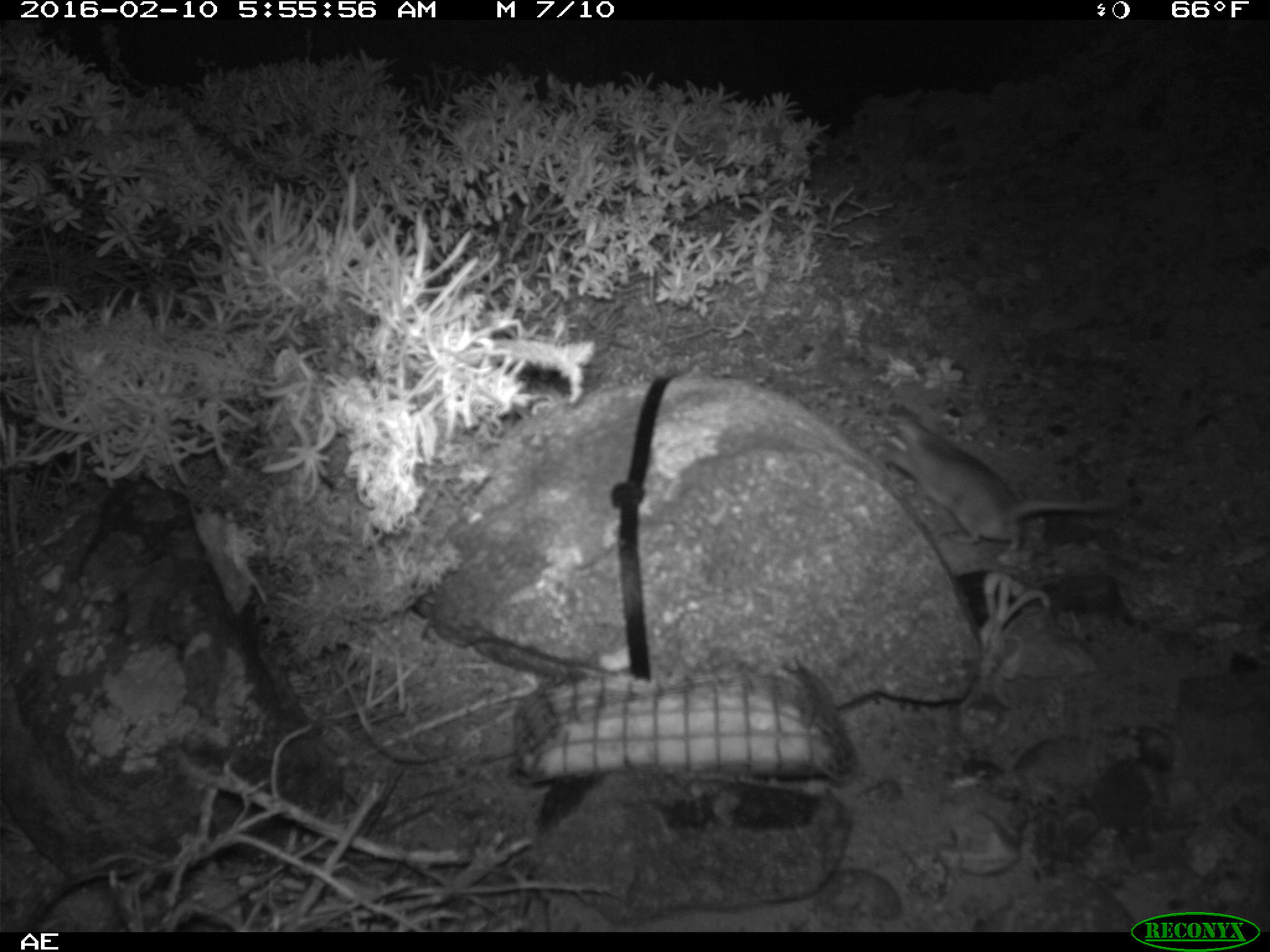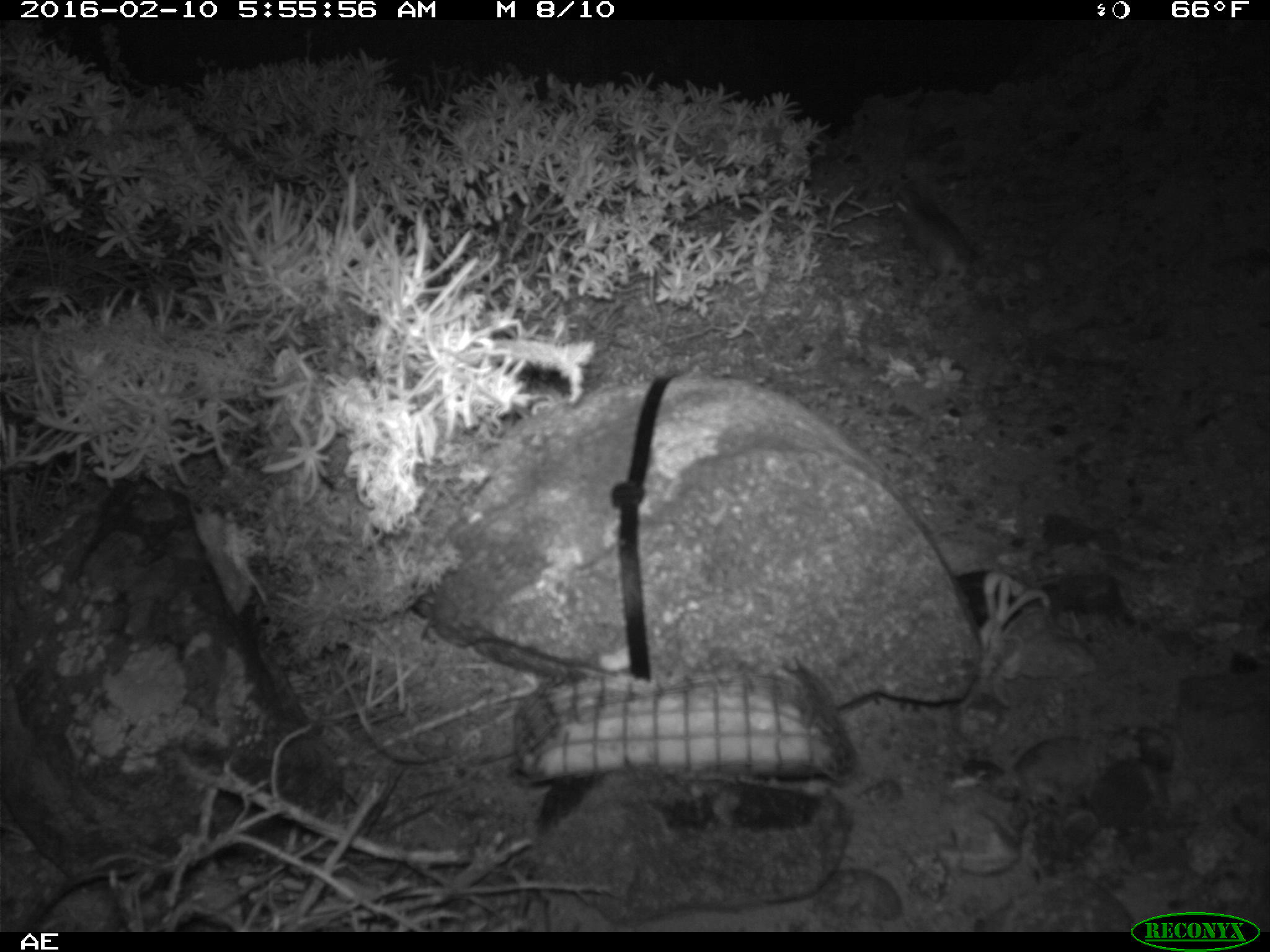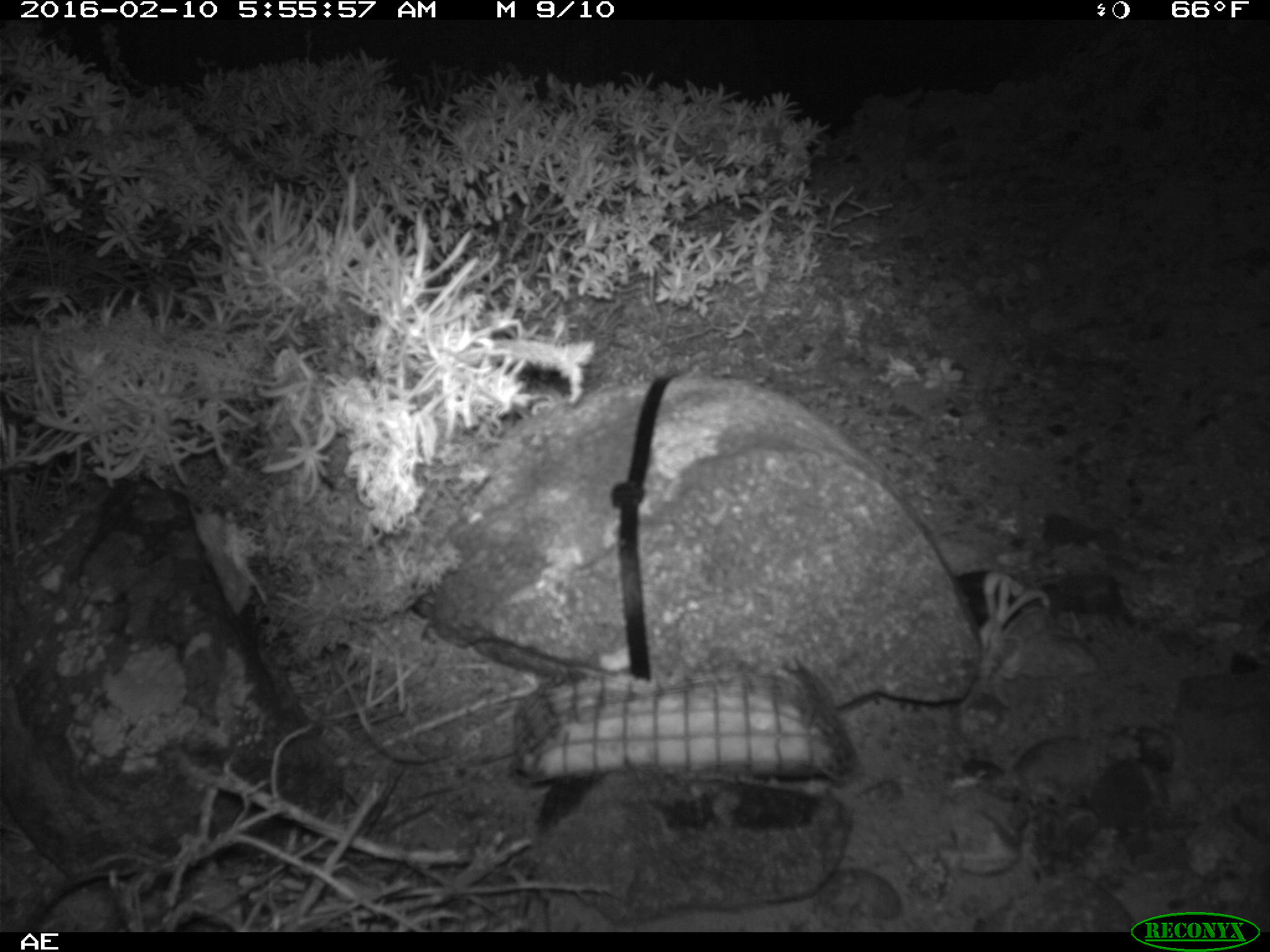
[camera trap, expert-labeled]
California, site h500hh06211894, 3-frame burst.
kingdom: Animalia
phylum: Chordata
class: Mammalia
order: Rodentia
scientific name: Rodentia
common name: rodent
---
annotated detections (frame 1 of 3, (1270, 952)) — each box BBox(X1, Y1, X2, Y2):
rodent: BBox(880, 415, 1118, 550)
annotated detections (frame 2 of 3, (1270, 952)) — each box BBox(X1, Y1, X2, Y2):
rodent: BBox(891, 181, 969, 280)